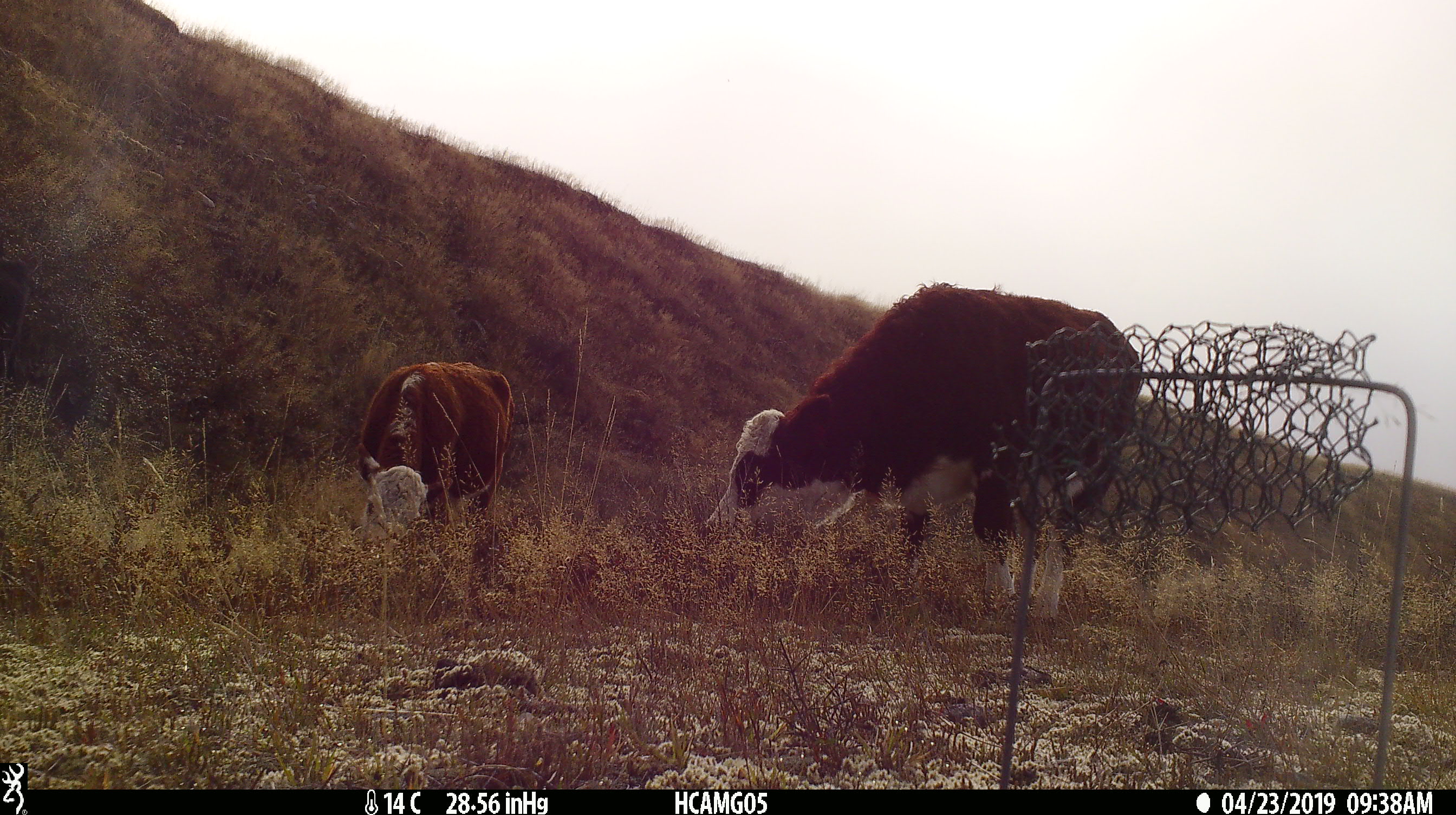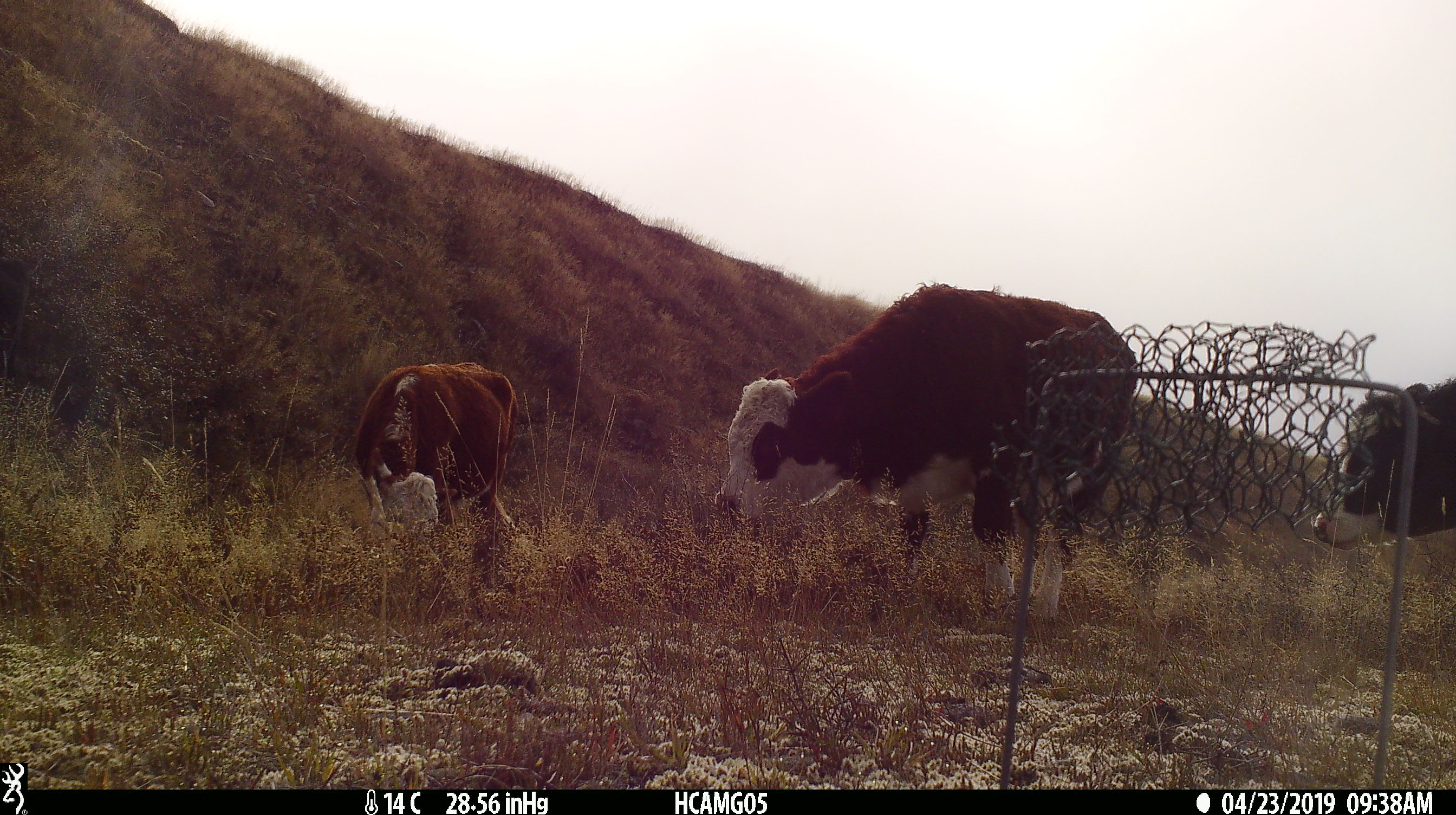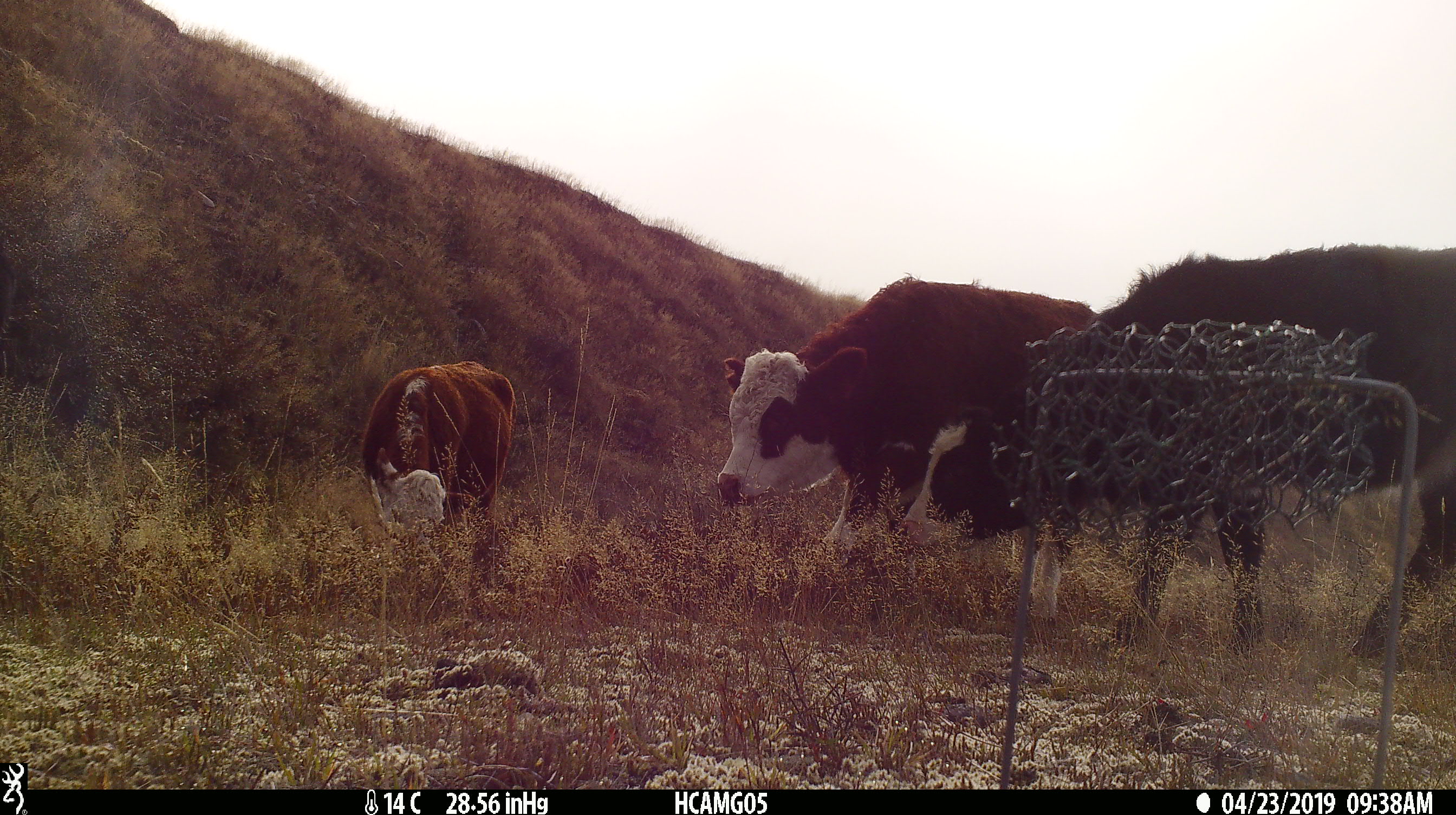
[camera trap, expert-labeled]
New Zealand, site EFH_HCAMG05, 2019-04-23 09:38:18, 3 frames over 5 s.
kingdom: Animalia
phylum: Chordata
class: Mammalia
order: Artiodactyla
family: Bovidae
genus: Bos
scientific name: Bos taurus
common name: domestic cow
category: cow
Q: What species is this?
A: Cow (domestic cow) (Bos taurus).